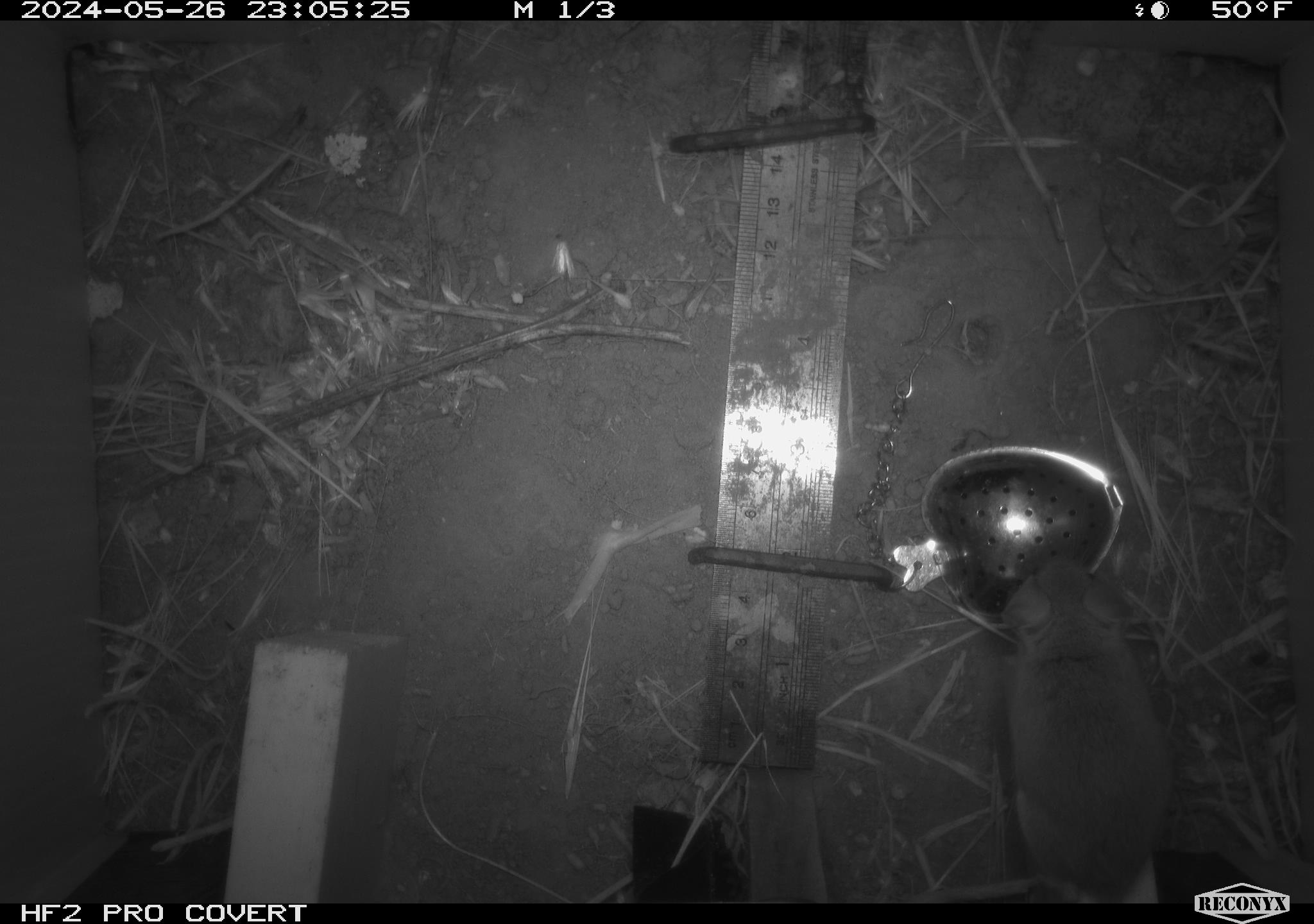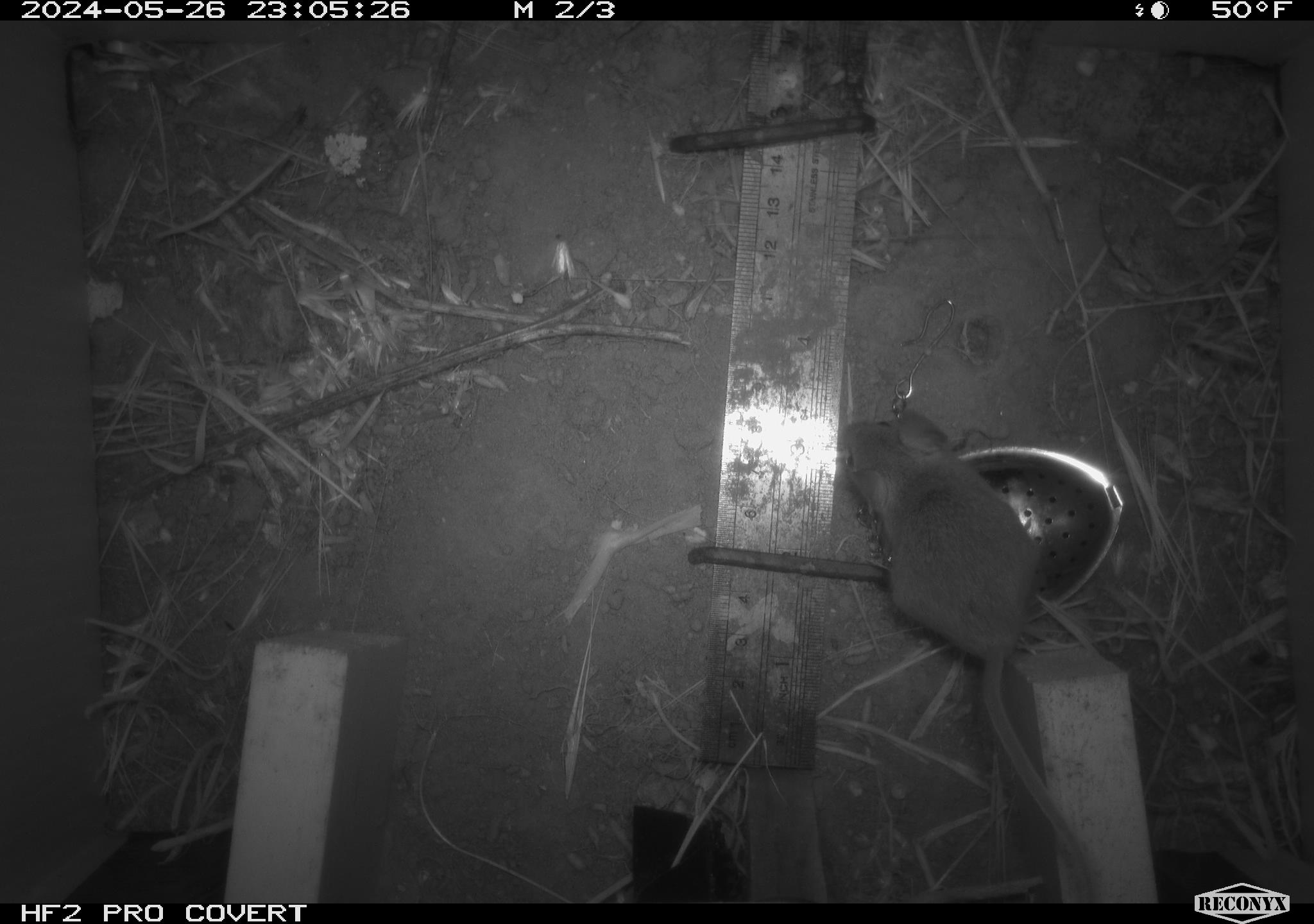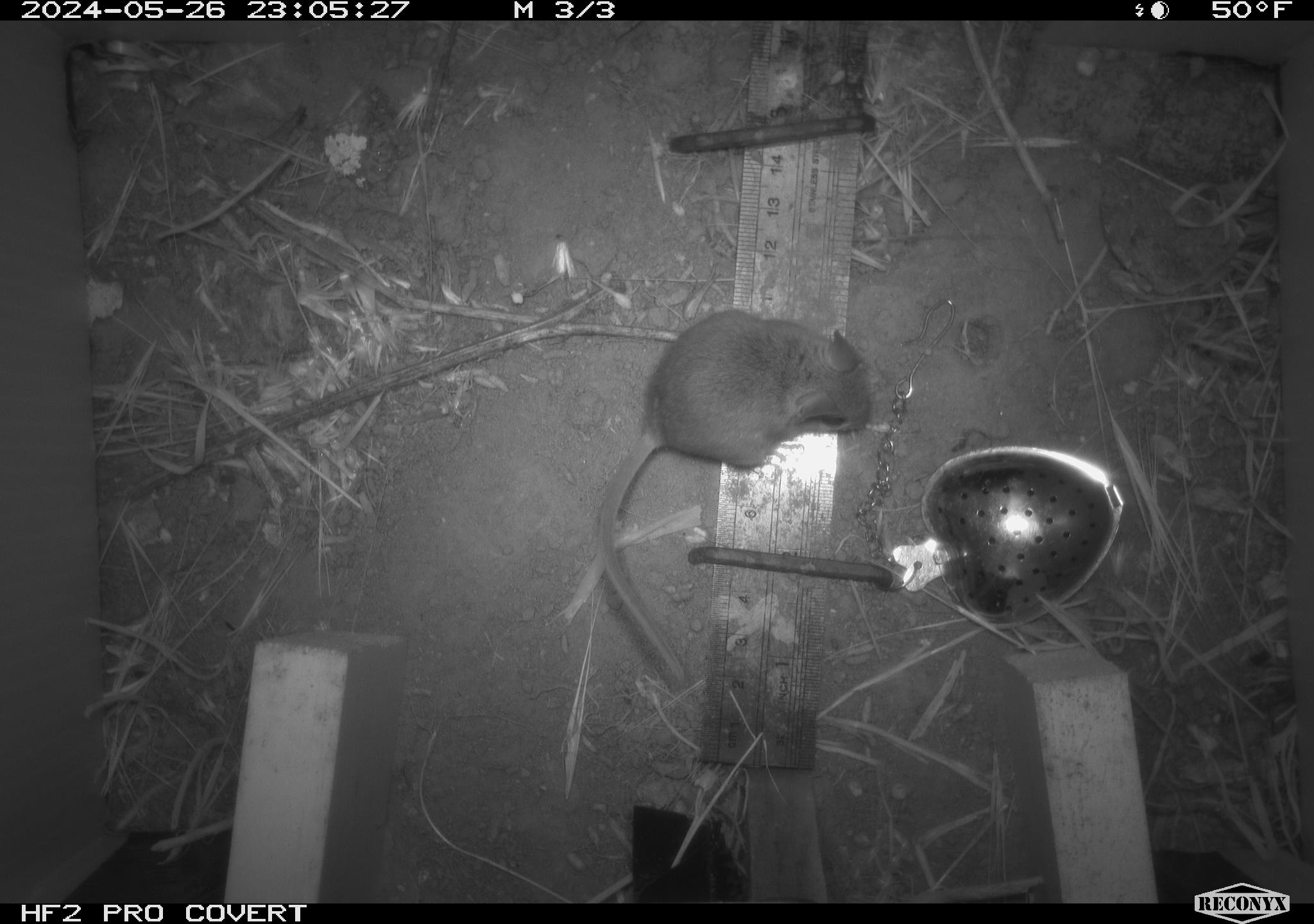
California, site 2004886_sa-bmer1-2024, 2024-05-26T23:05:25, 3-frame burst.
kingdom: Animalia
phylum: Chordata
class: Mammalia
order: Rodentia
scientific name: Rodentia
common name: mouse species